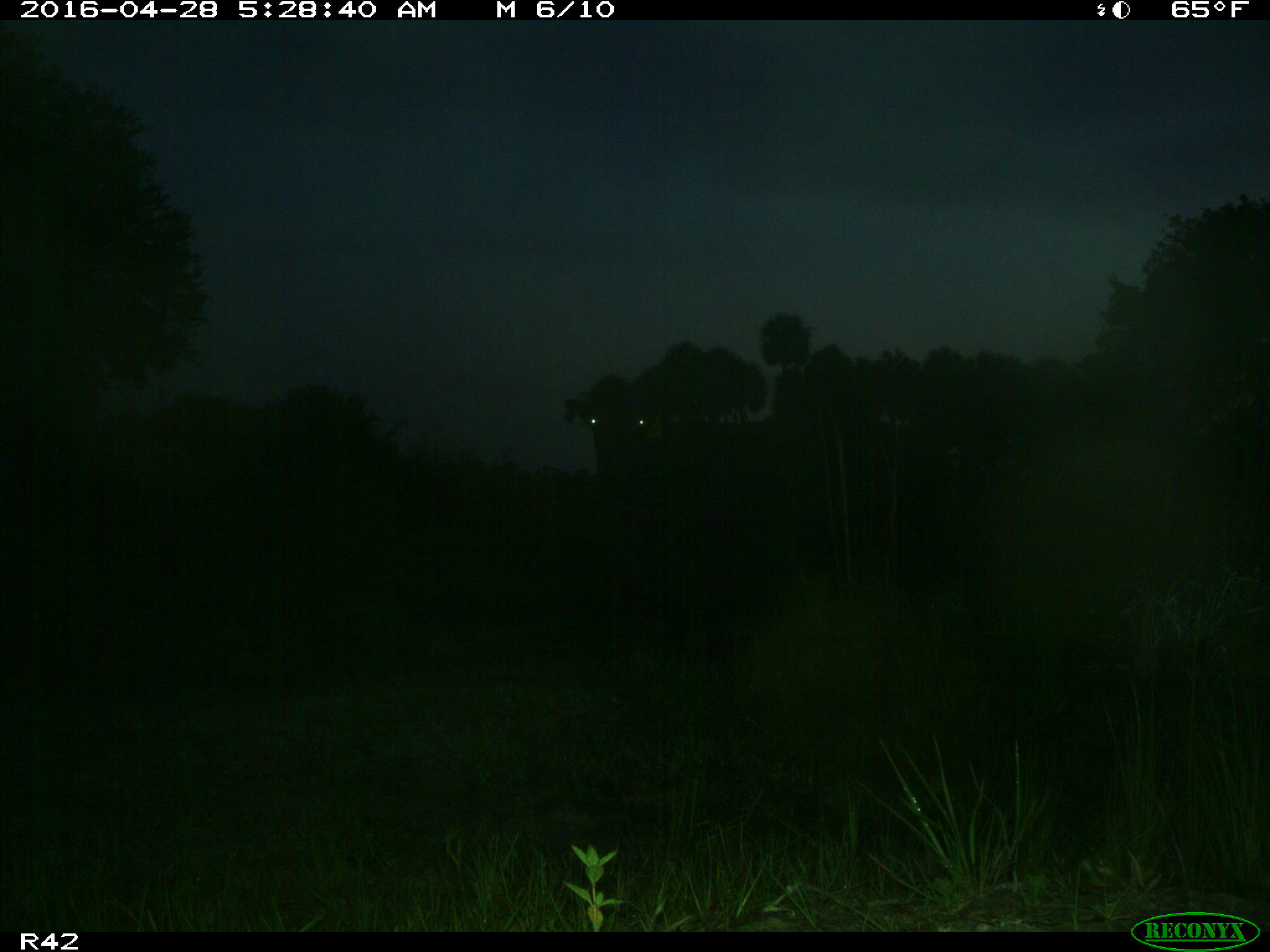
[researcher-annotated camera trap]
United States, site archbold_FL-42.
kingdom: Animalia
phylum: Chordata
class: Mammalia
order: Artiodactyla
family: Bovidae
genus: Bos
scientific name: Bos taurus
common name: domestic cow